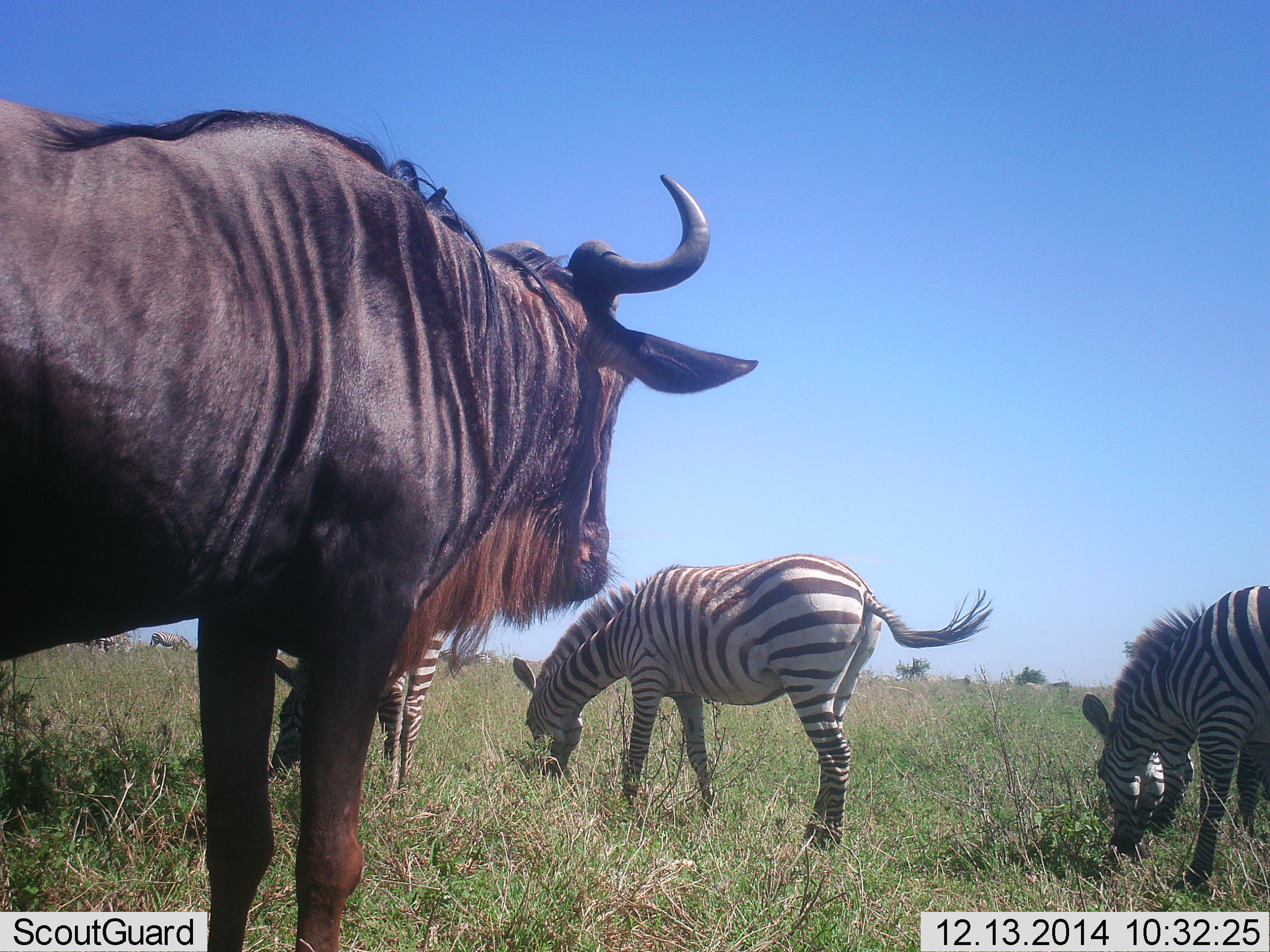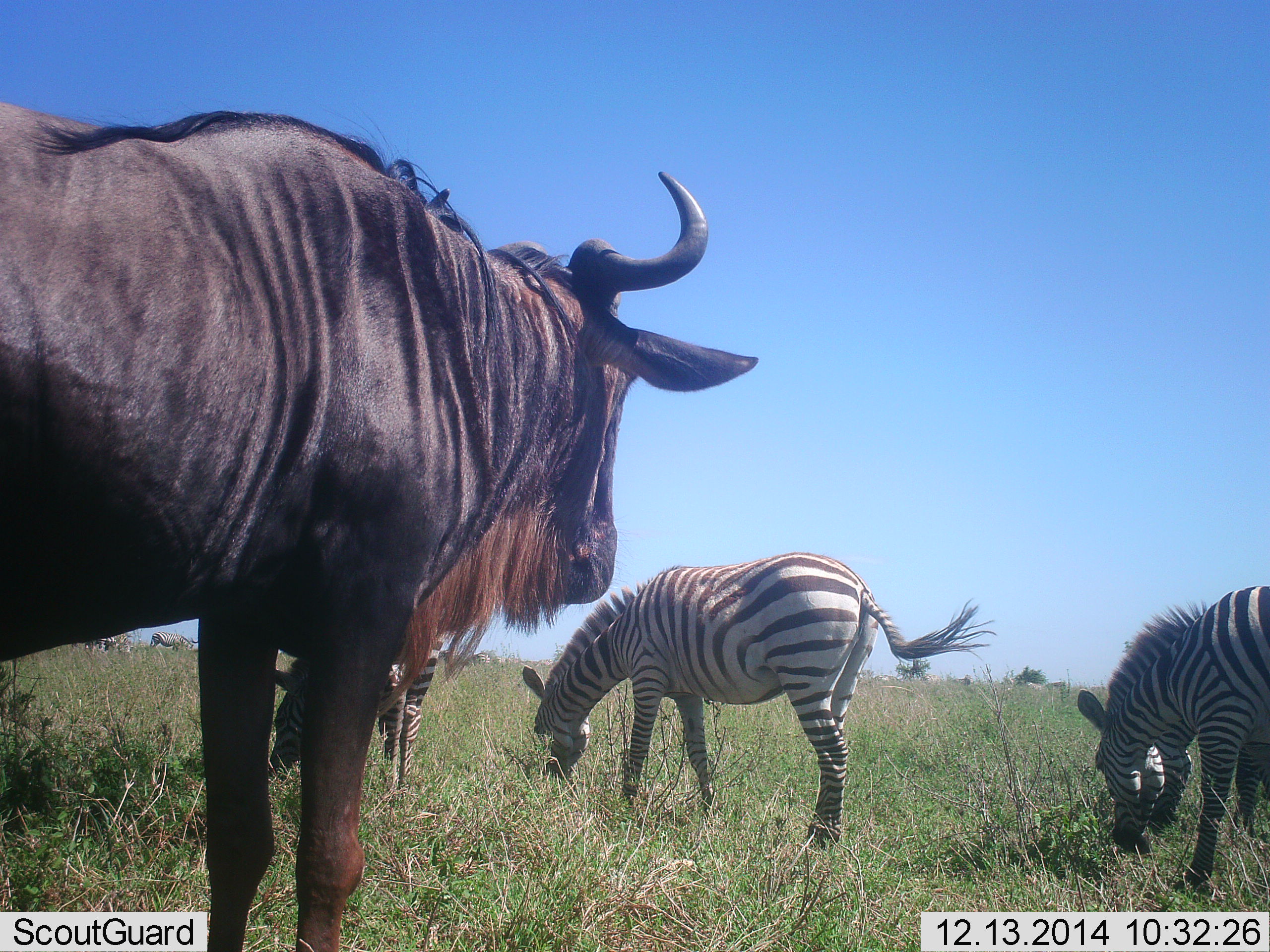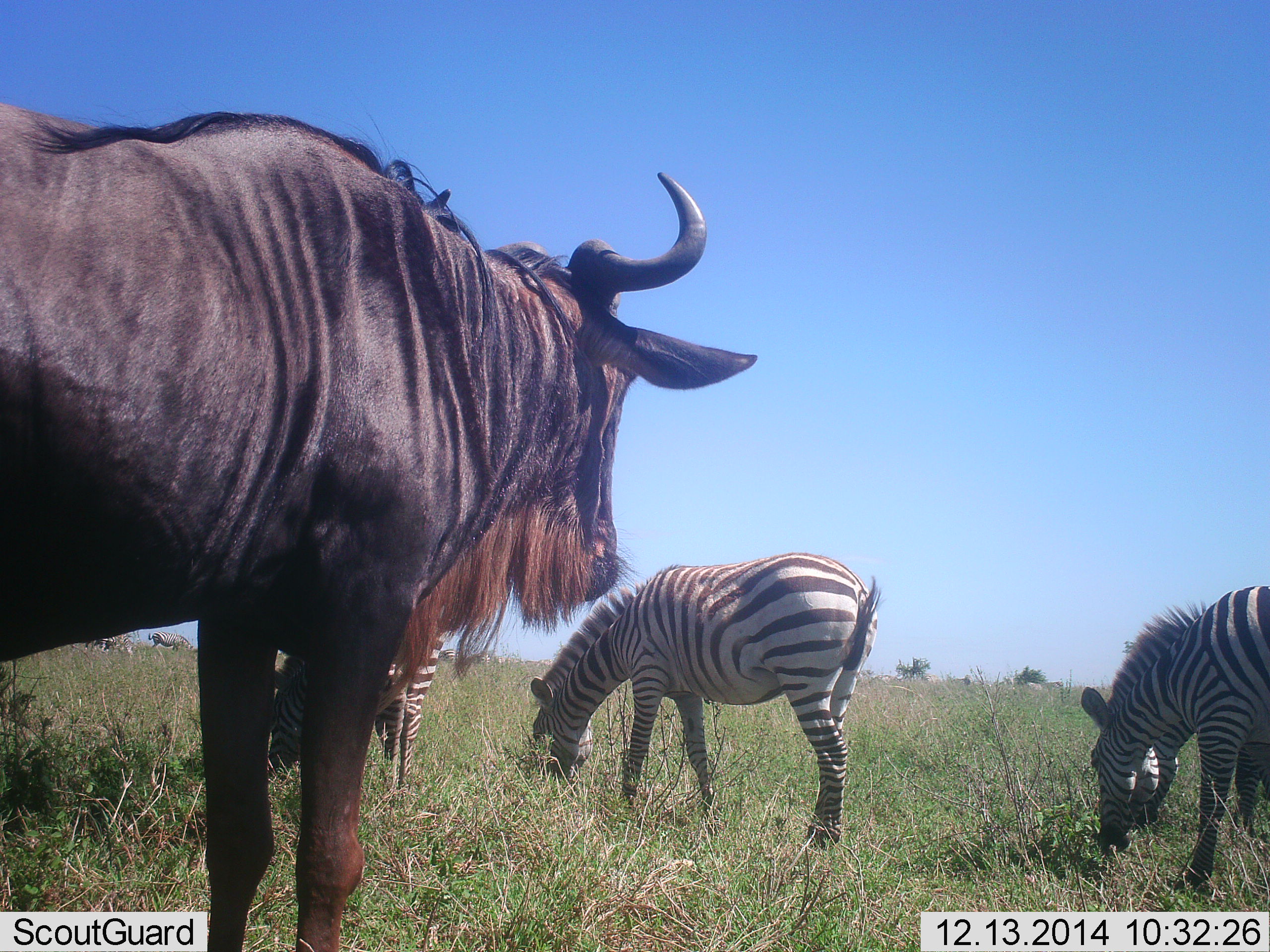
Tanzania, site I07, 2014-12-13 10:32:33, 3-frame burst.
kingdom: Animalia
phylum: Chordata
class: Mammalia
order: Artiodactyla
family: Bovidae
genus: Connochaetes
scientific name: Connochaetes taurinus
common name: blue wildebeest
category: wildebeest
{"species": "wildebeest (blue wildebeest) (Connochaetes taurinus)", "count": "1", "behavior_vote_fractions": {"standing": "100%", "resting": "0%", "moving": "0%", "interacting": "0%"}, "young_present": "0%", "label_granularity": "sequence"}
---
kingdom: Animalia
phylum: Chordata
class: Mammalia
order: Perissodactyla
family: Equidae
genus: Equus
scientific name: Equus quagga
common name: plains zebra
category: zebra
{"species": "zebra (plains zebra) (Equus quagga)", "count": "4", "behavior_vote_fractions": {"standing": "0%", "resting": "0%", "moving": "0%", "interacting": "0%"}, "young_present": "0%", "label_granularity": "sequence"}